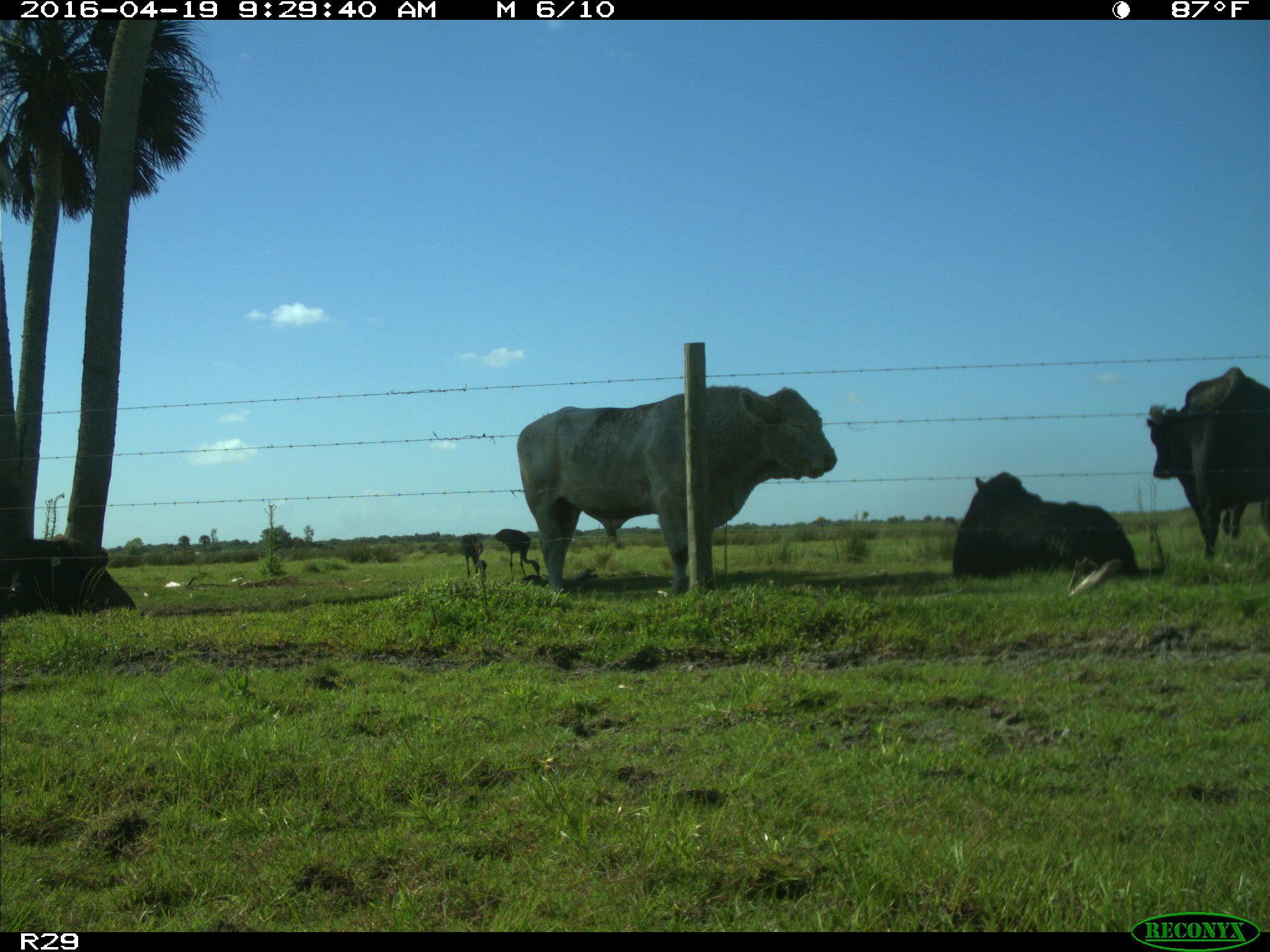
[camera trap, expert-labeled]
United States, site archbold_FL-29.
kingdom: Animalia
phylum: Chordata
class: Mammalia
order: Artiodactyla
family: Bovidae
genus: Bos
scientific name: Bos taurus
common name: domestic cow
Bos taurus (domestic cow).